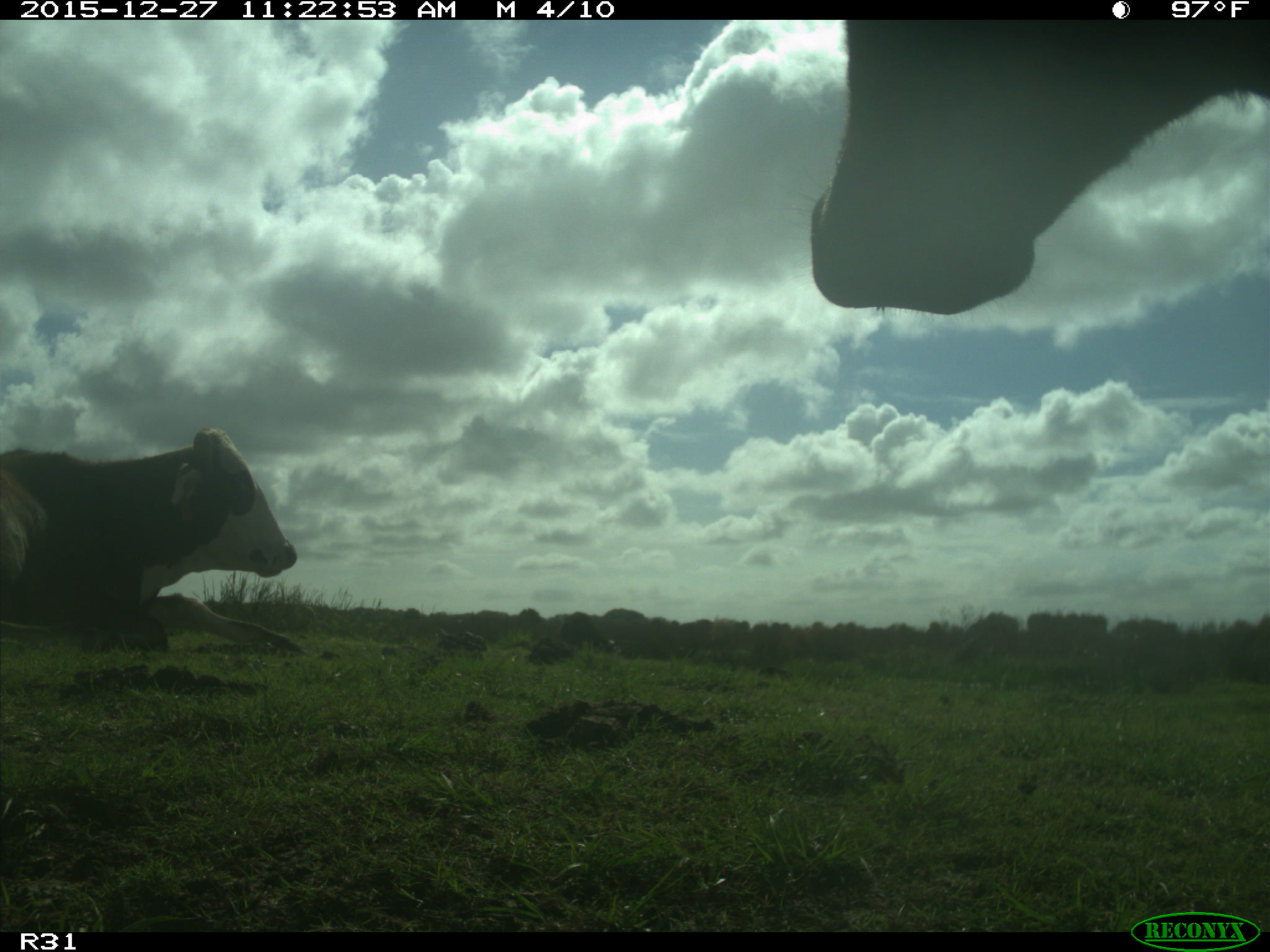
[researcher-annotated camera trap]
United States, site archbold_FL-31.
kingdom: Animalia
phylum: Chordata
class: Mammalia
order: Artiodactyla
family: Bovidae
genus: Bos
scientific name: Bos taurus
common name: domestic cow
Bos taurus (domestic cow).